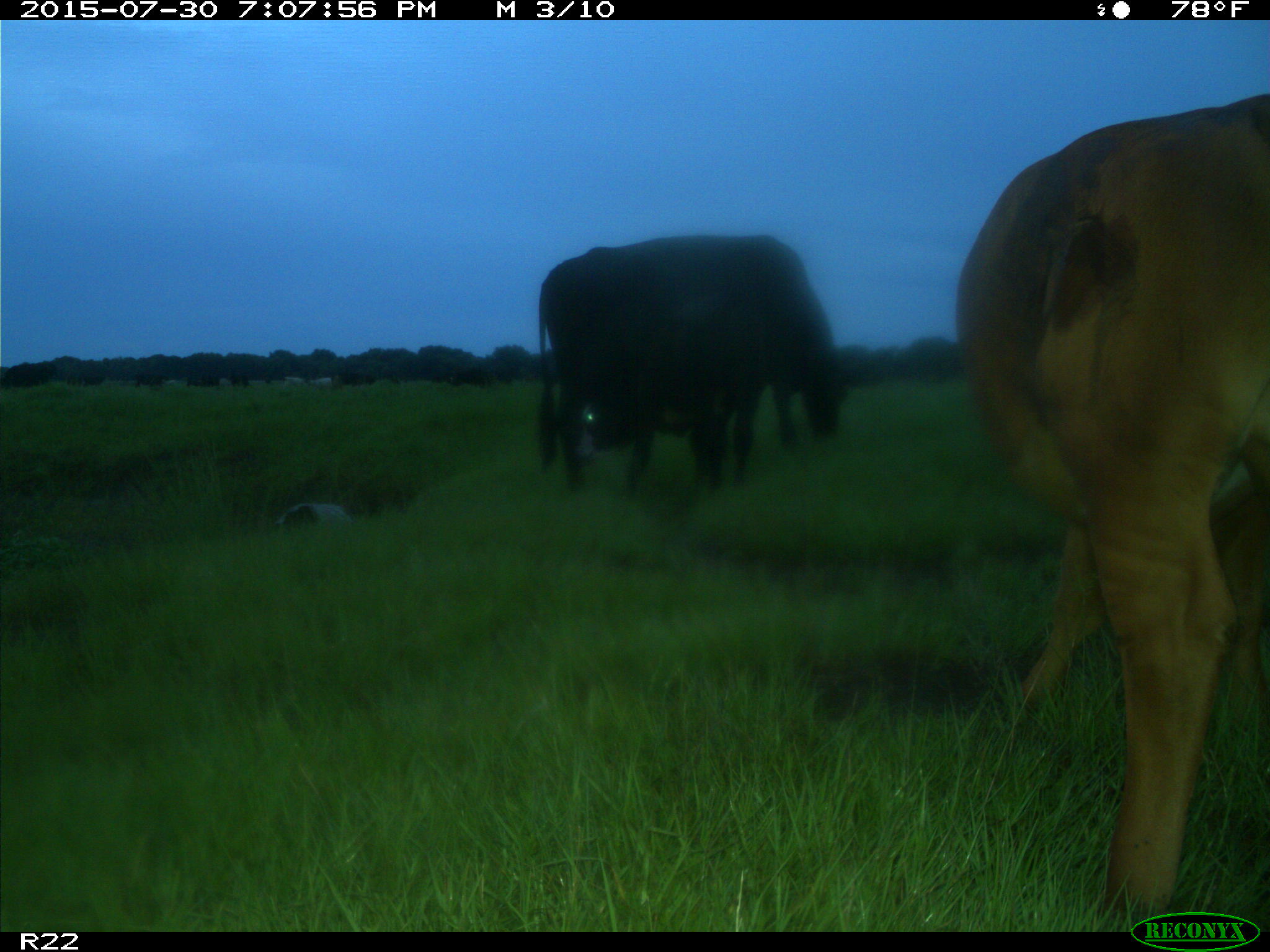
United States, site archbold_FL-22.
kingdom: Animalia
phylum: Chordata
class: Mammalia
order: Artiodactyla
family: Bovidae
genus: Bos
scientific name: Bos taurus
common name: domestic cow